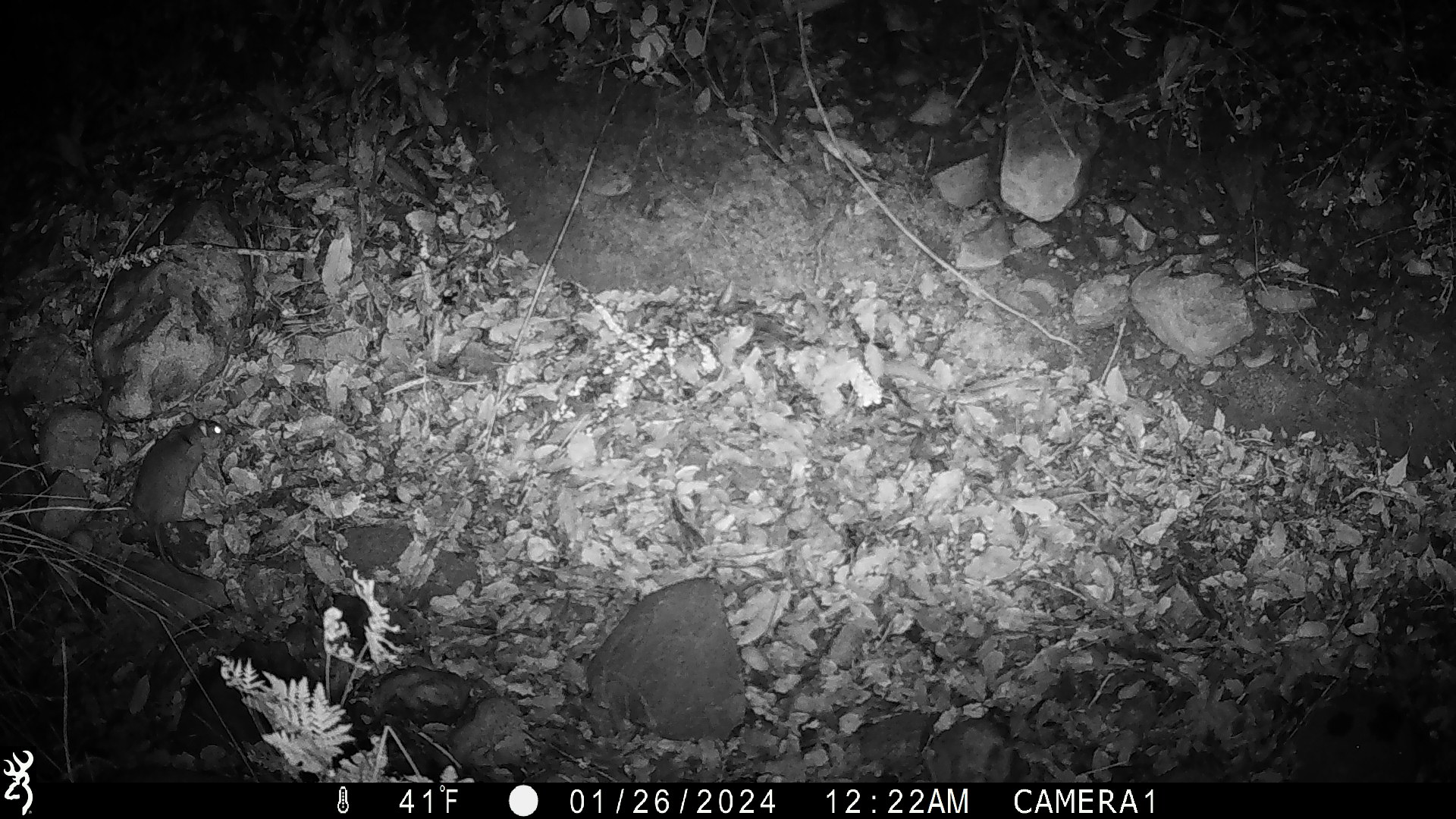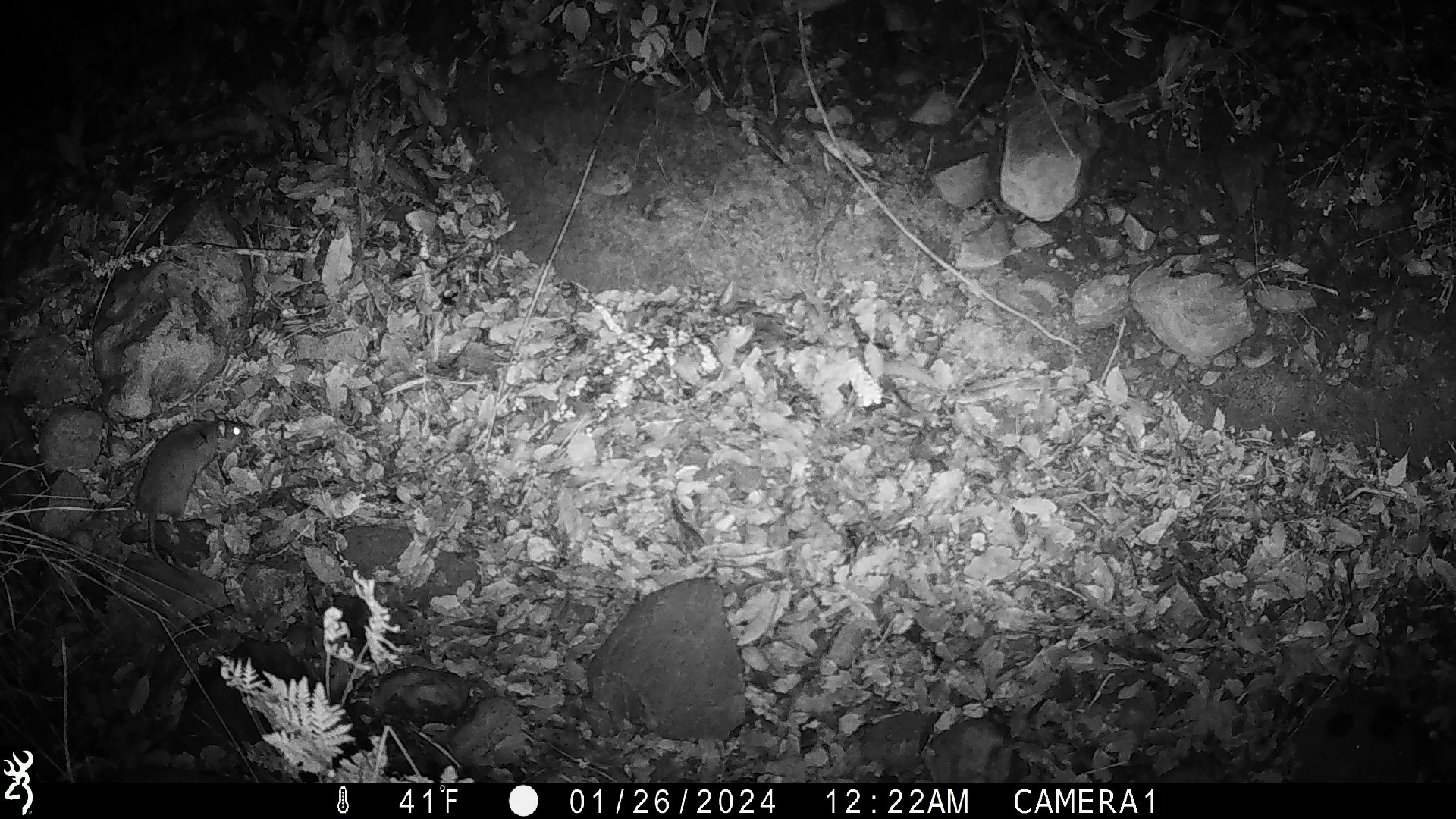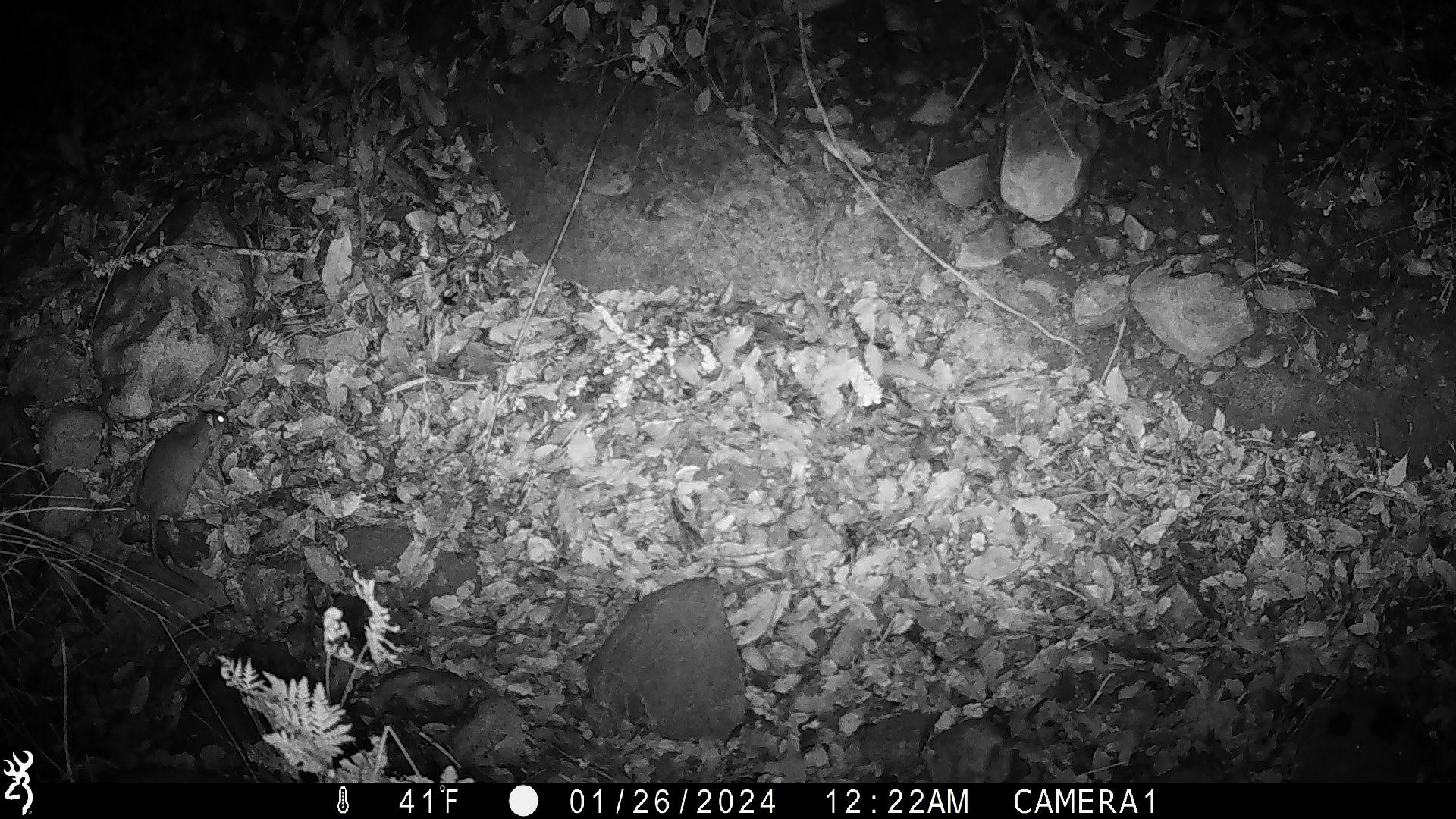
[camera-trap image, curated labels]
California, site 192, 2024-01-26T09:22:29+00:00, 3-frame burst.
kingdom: Animalia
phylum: Chordata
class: Mammalia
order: Rodentia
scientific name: Rodentia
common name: mouse or rat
Mouse or rat (Rodentia).